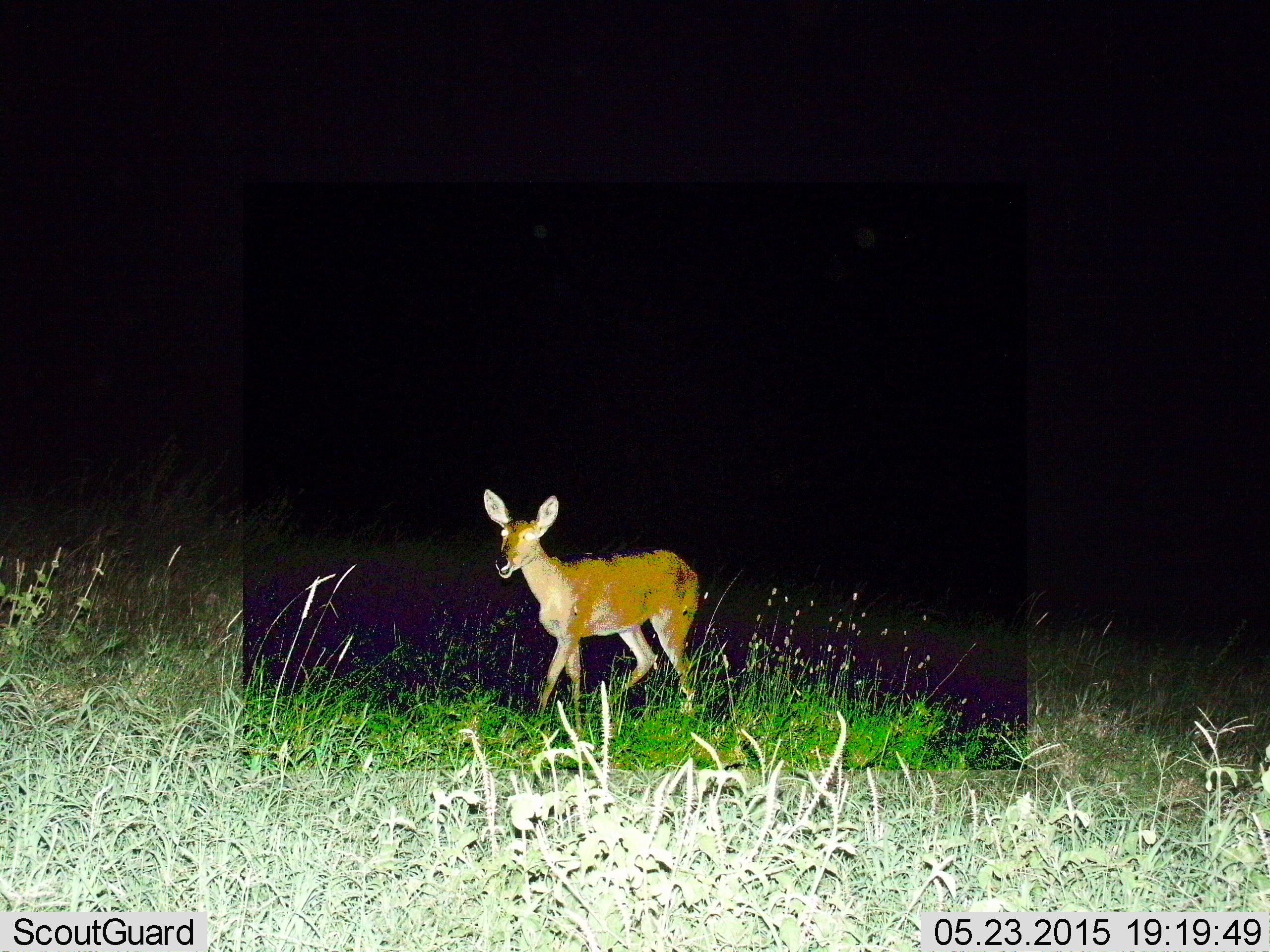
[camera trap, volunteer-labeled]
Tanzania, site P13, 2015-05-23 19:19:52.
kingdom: Animalia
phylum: Chordata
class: Mammalia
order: Artiodactyla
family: Bovidae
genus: Redunca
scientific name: Redunca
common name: reedbuck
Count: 1.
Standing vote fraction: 20%.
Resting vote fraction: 0%.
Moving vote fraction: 80%.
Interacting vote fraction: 0%.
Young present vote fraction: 0%.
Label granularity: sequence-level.